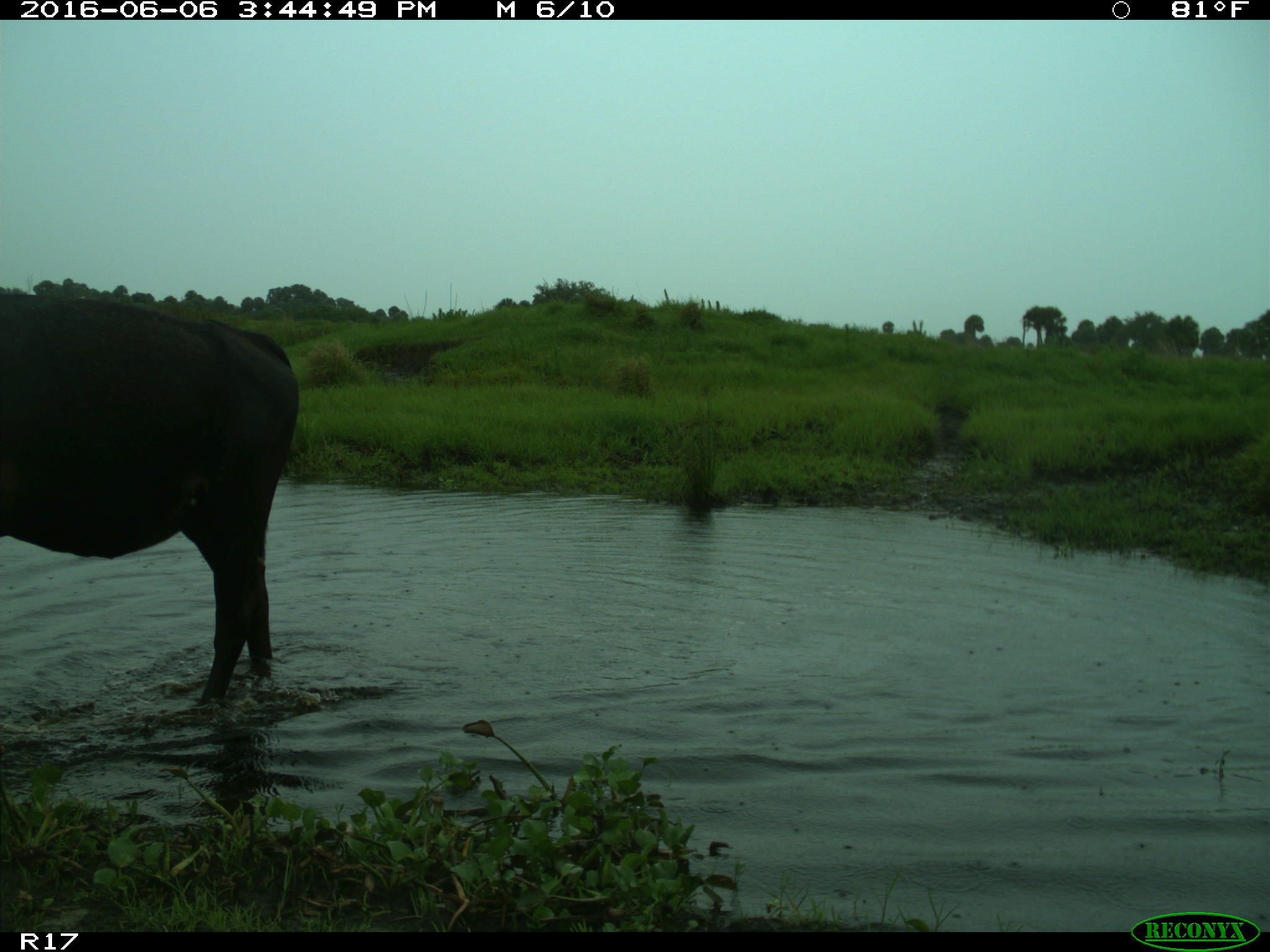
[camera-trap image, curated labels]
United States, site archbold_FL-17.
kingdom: Animalia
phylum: Chordata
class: Mammalia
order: Artiodactyla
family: Bovidae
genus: Bos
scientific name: Bos taurus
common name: domestic cow